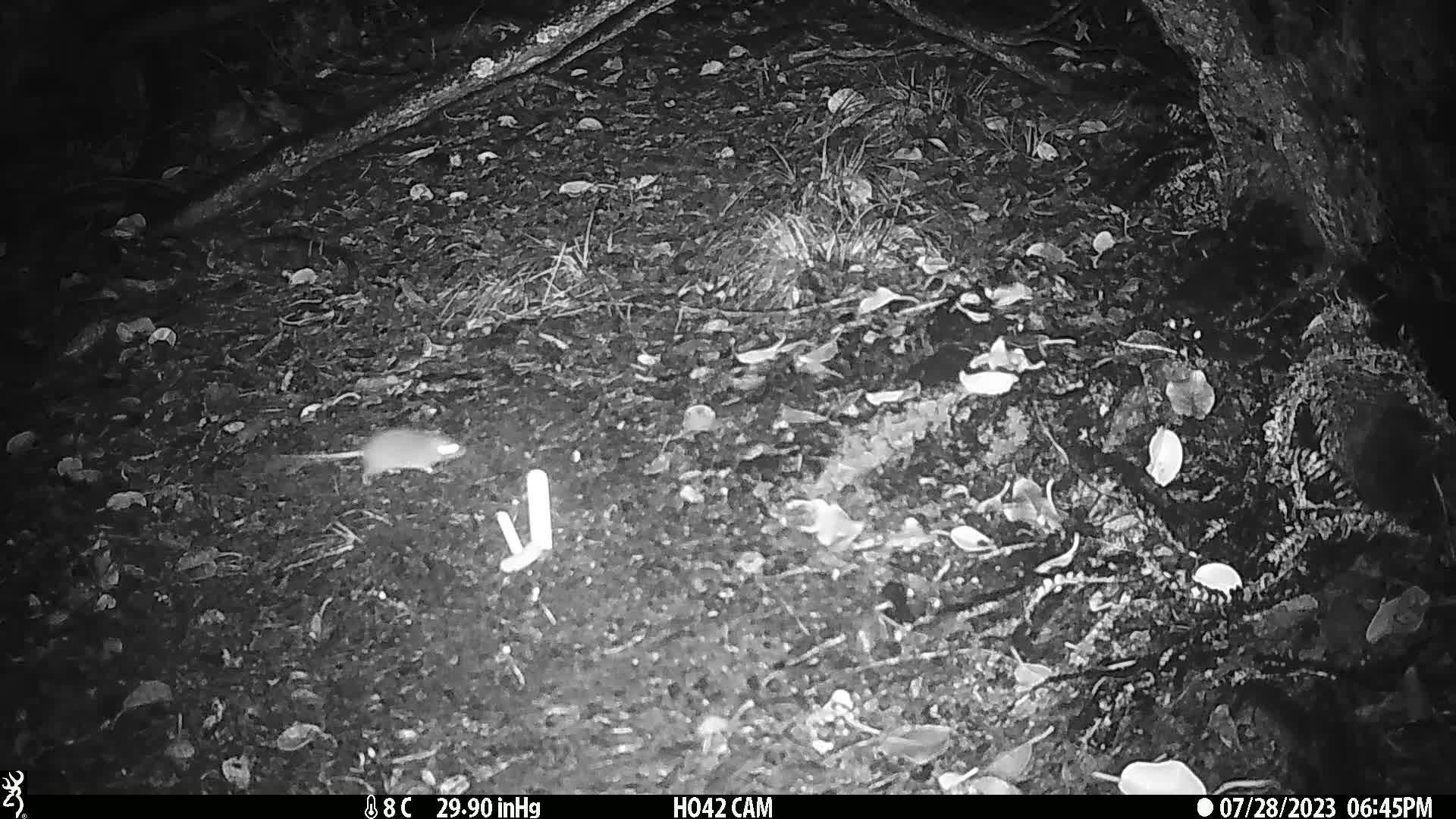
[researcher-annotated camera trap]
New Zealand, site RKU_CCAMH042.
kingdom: Animalia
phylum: Chordata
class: Mammalia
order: Rodentia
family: Muridae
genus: Rattus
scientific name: Rattus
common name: rat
Rat (Rattus).